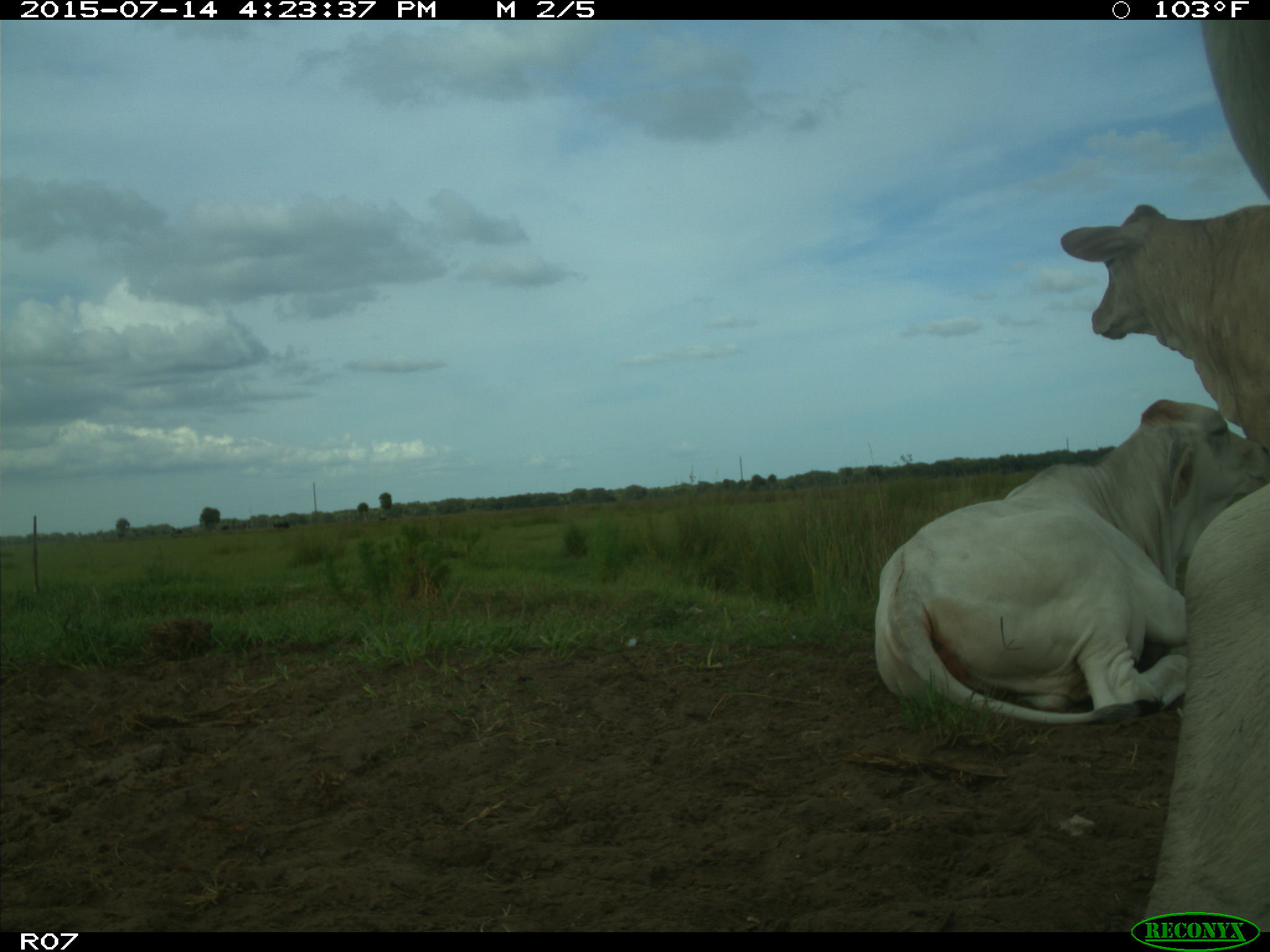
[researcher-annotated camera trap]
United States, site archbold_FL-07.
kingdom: Animalia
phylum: Chordata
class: Mammalia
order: Artiodactyla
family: Bovidae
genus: Bos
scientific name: Bos taurus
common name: domestic cow